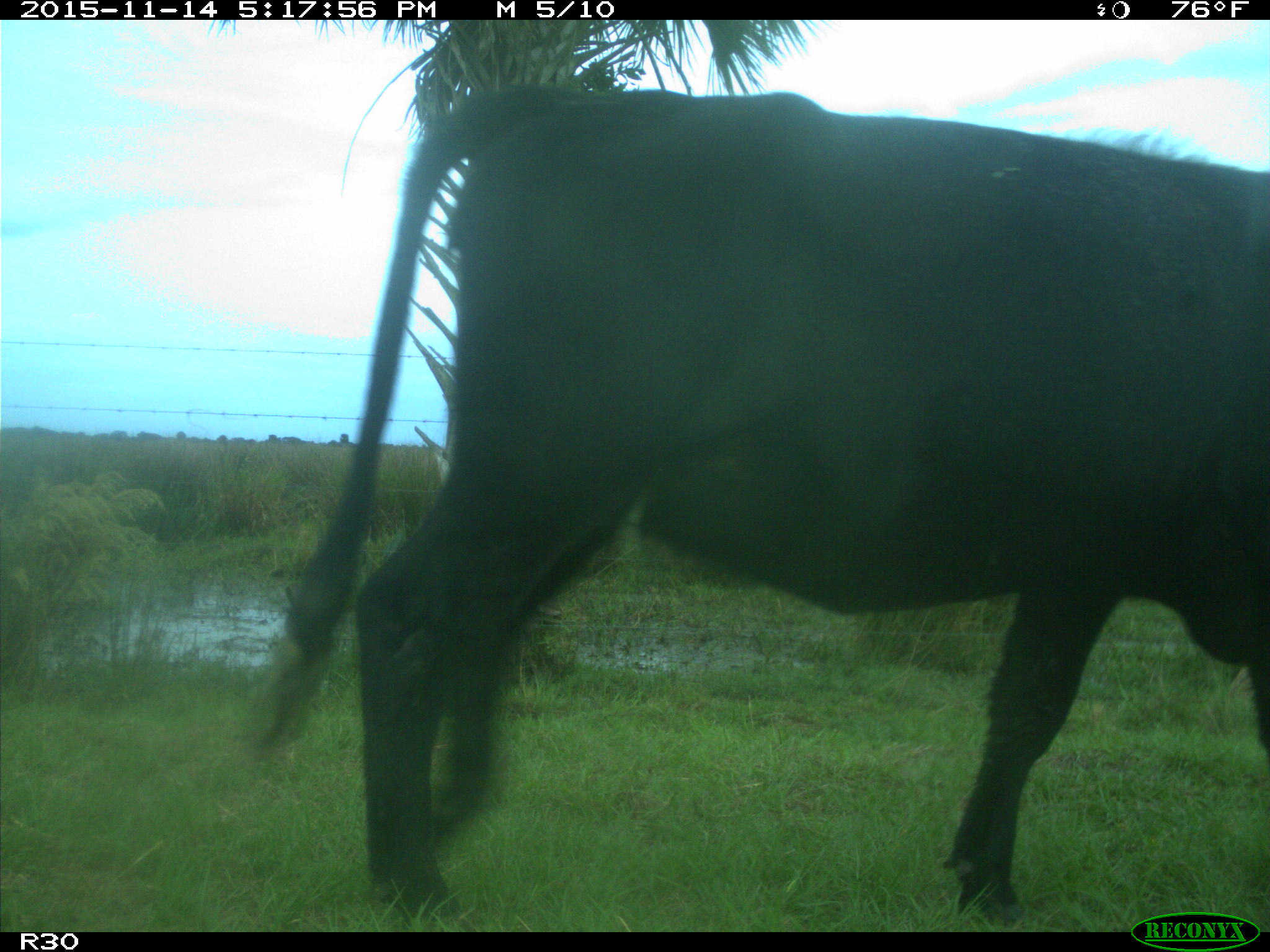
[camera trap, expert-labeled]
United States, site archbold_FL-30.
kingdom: Animalia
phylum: Chordata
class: Mammalia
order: Artiodactyla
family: Bovidae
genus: Bos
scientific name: Bos taurus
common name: domestic cow